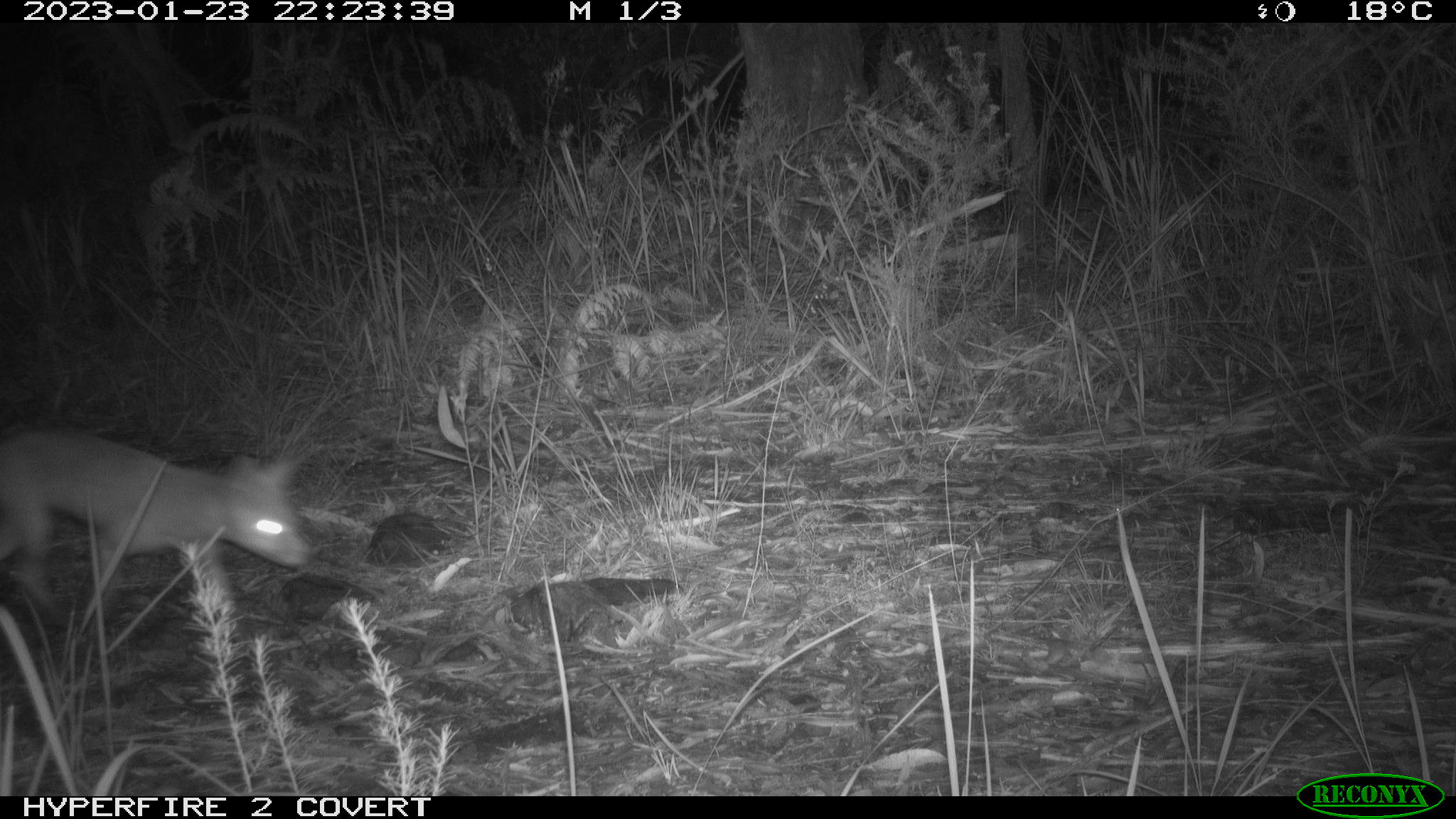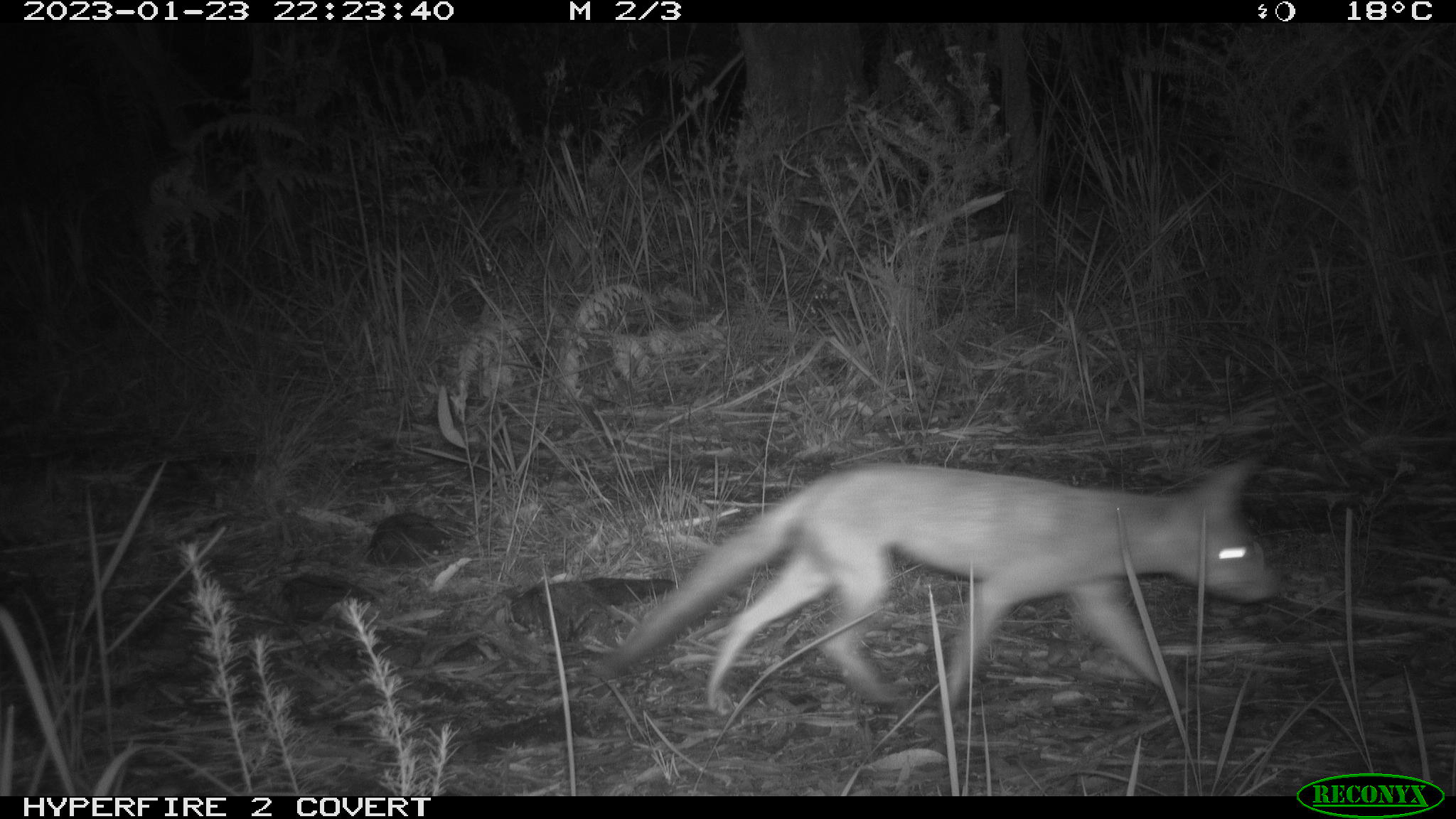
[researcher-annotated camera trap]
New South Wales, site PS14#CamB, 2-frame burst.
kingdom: Animalia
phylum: Chordata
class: Mammalia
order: Carnivora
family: Canidae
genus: Vulpes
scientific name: Vulpes vulpes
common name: red fox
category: fox